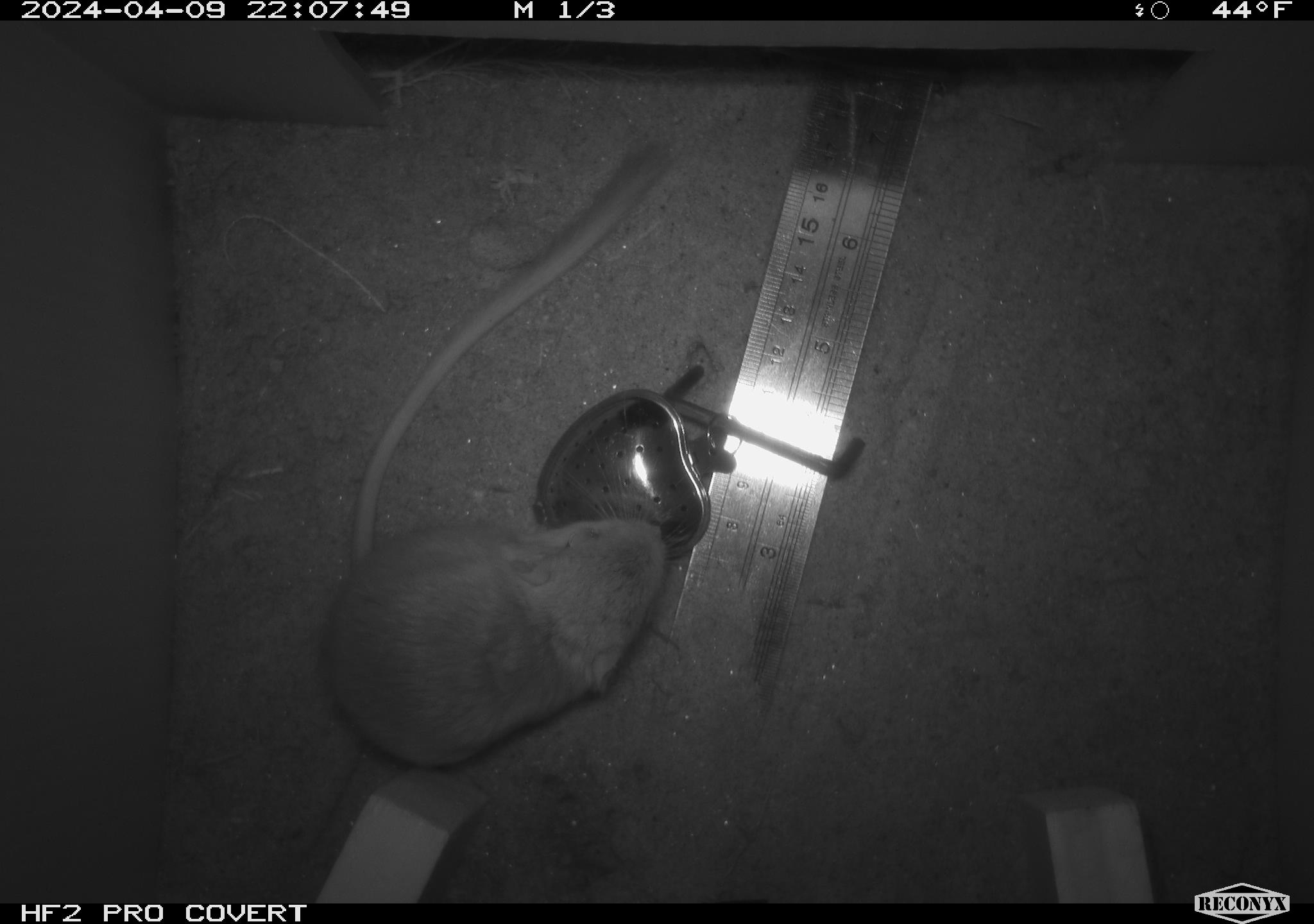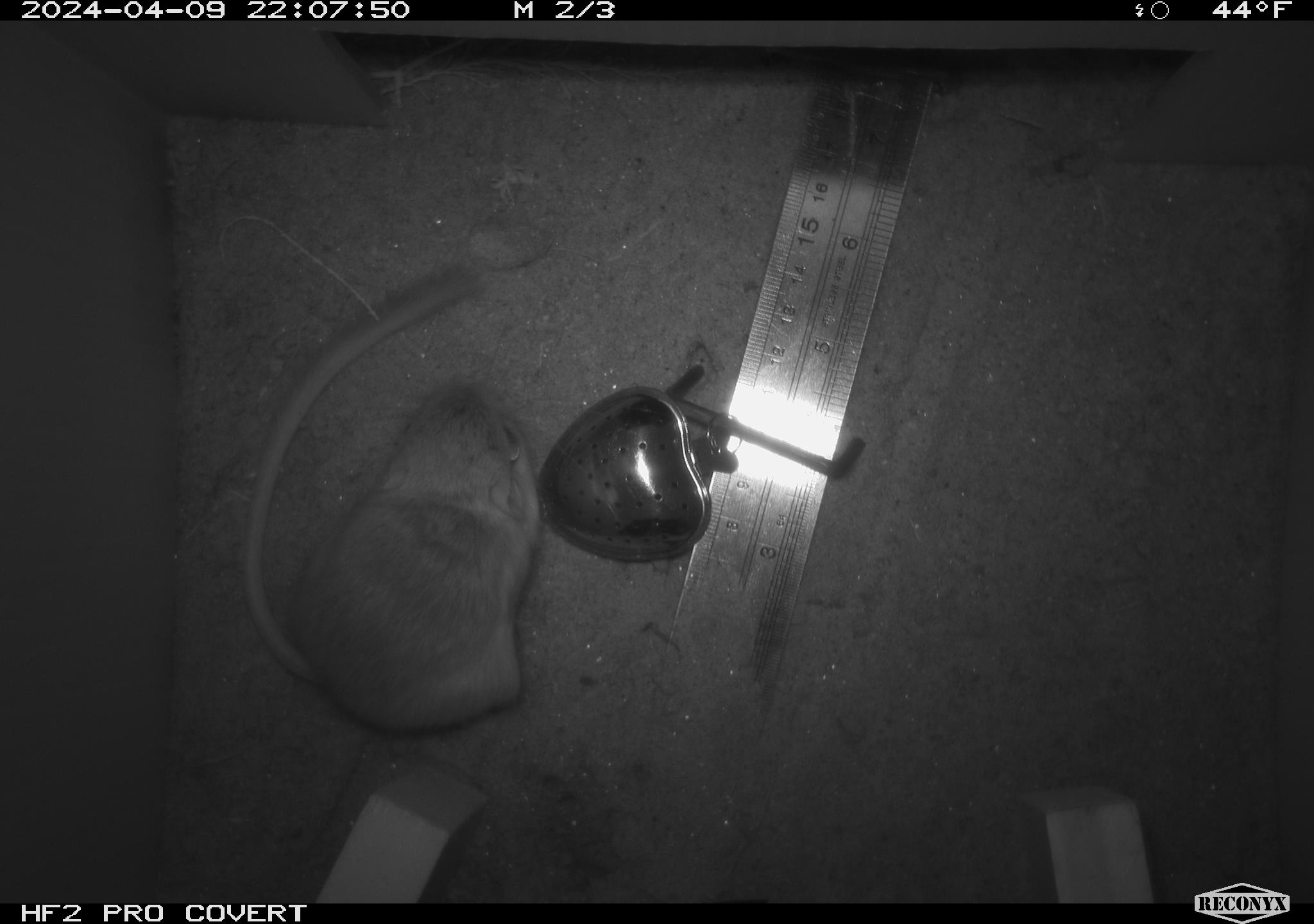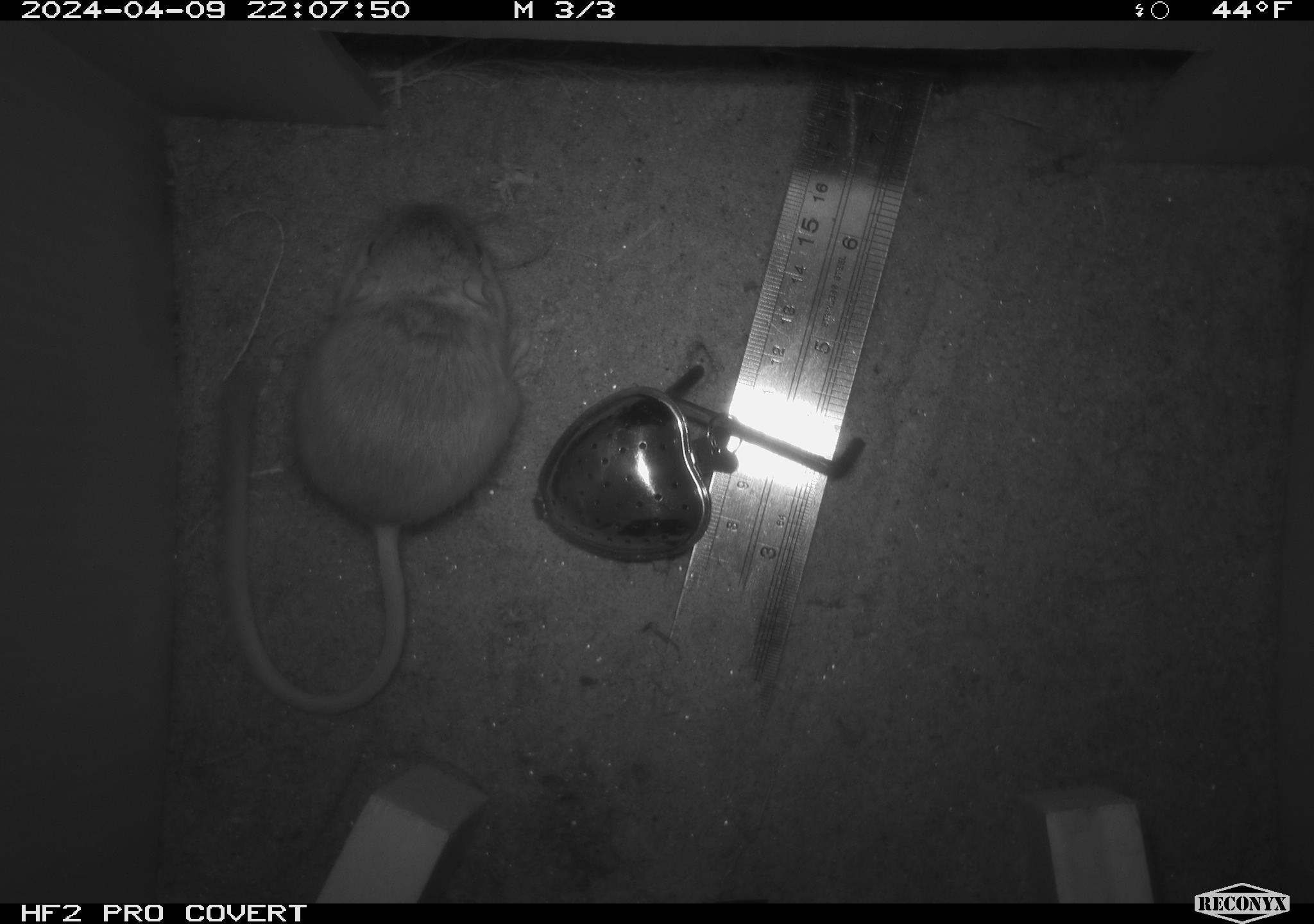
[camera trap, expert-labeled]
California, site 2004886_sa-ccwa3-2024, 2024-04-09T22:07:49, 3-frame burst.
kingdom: Animalia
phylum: Chordata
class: Mammalia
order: Rodentia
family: Heteromyidae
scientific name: Heteromyidae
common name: kangaroo rats and pocket mice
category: heteromyidae family